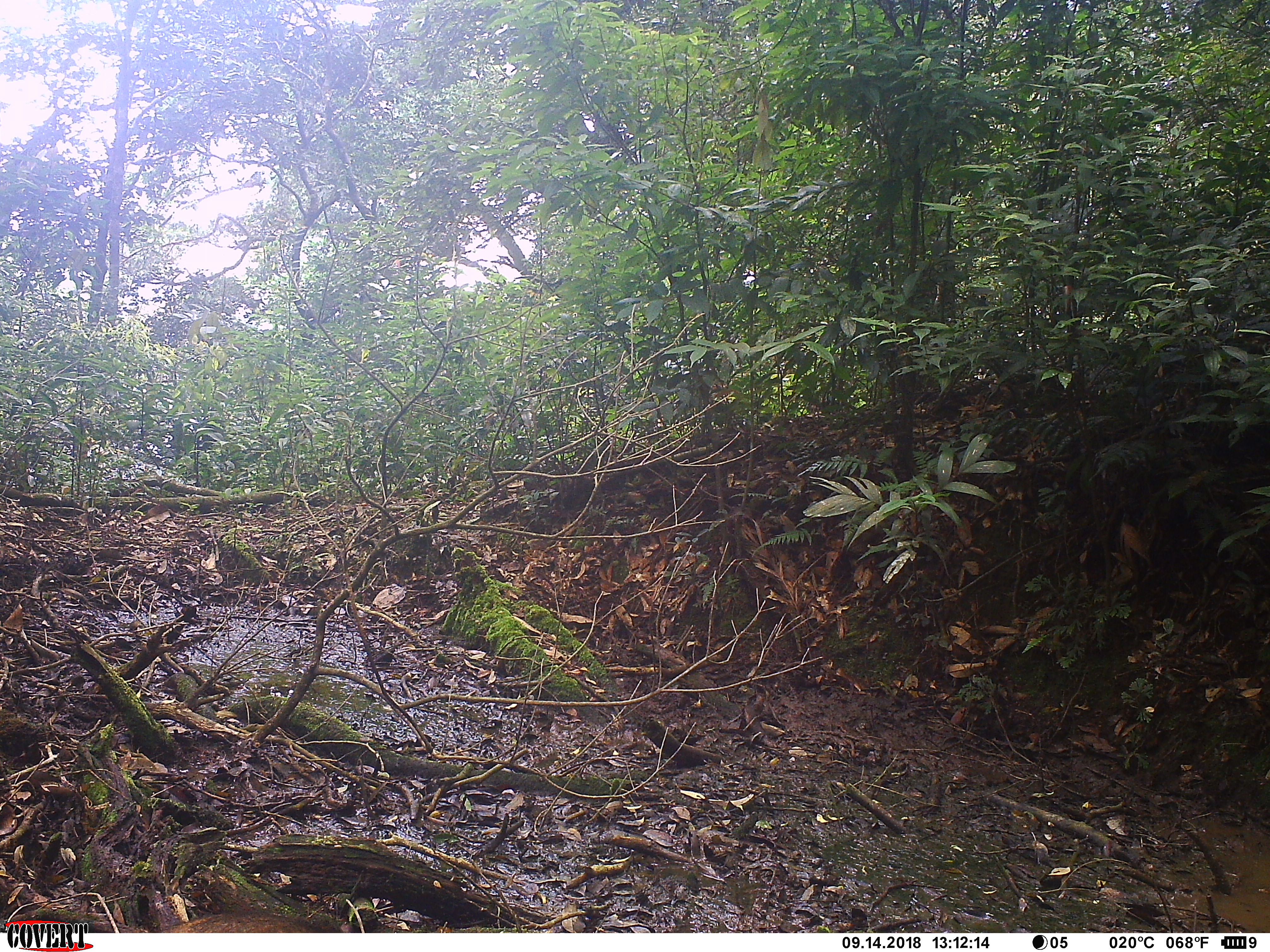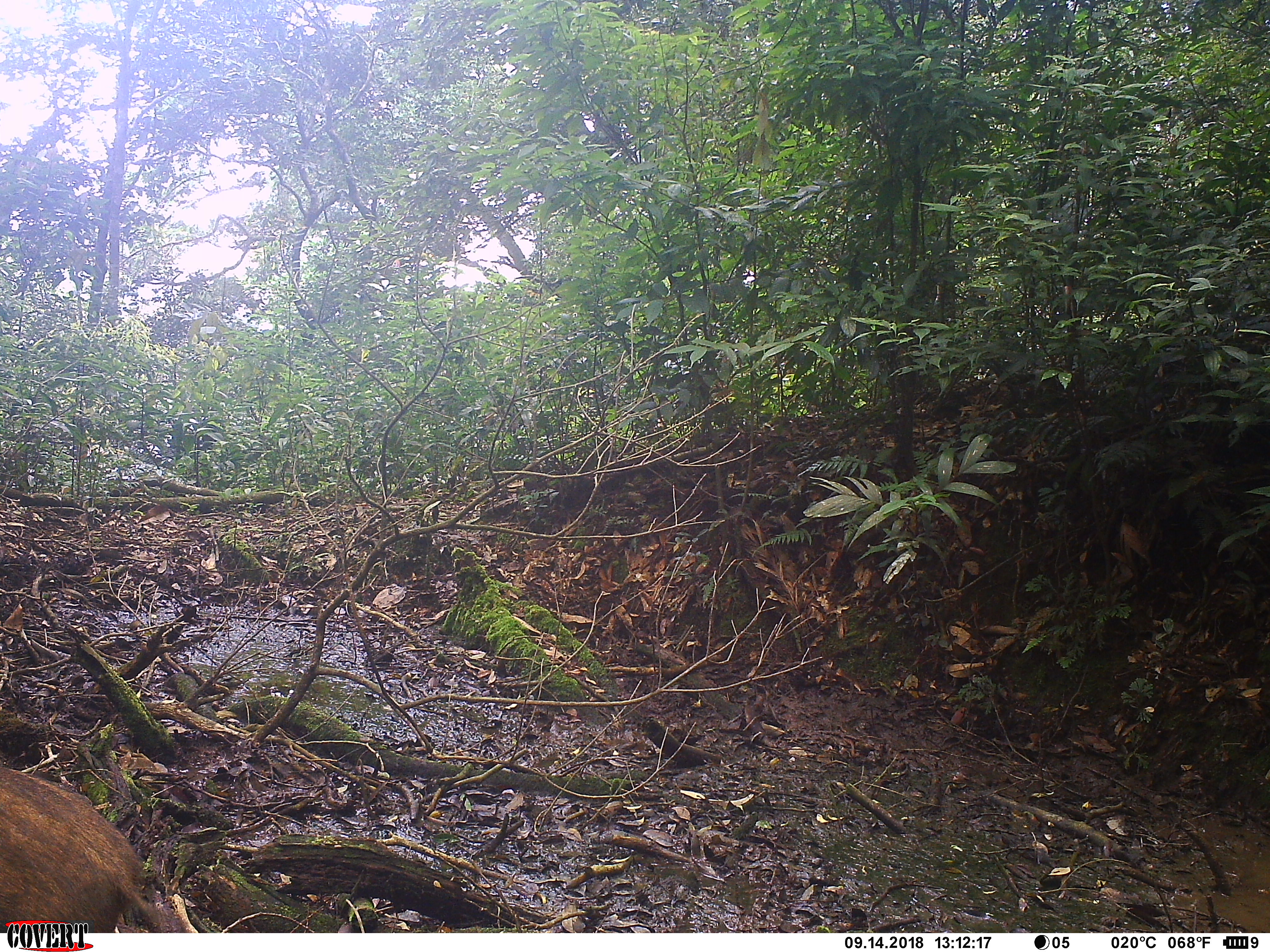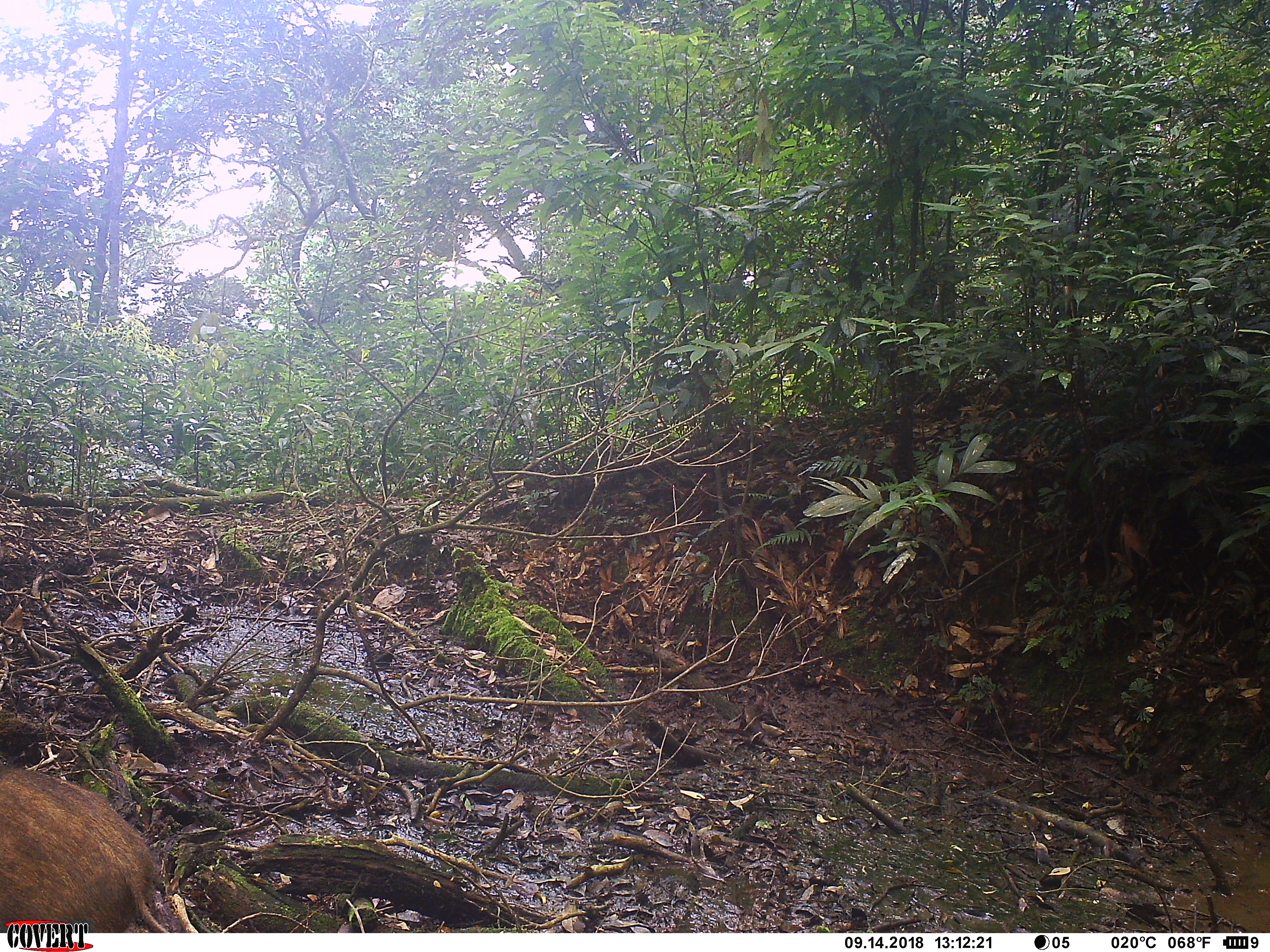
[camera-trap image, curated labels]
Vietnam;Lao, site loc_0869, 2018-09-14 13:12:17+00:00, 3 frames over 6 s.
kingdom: Animalia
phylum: Chordata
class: Mammalia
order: Artiodactyla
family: Suidae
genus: Sus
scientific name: Sus scrofa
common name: eurasian wild pig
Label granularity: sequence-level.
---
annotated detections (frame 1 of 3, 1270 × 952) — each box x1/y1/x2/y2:
eurasian wild pig: 162/912/343/932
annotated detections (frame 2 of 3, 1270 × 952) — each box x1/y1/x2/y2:
eurasian wild pig: 0/762/176/931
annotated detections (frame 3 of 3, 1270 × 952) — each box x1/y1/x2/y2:
eurasian wild pig: 0/762/178/932